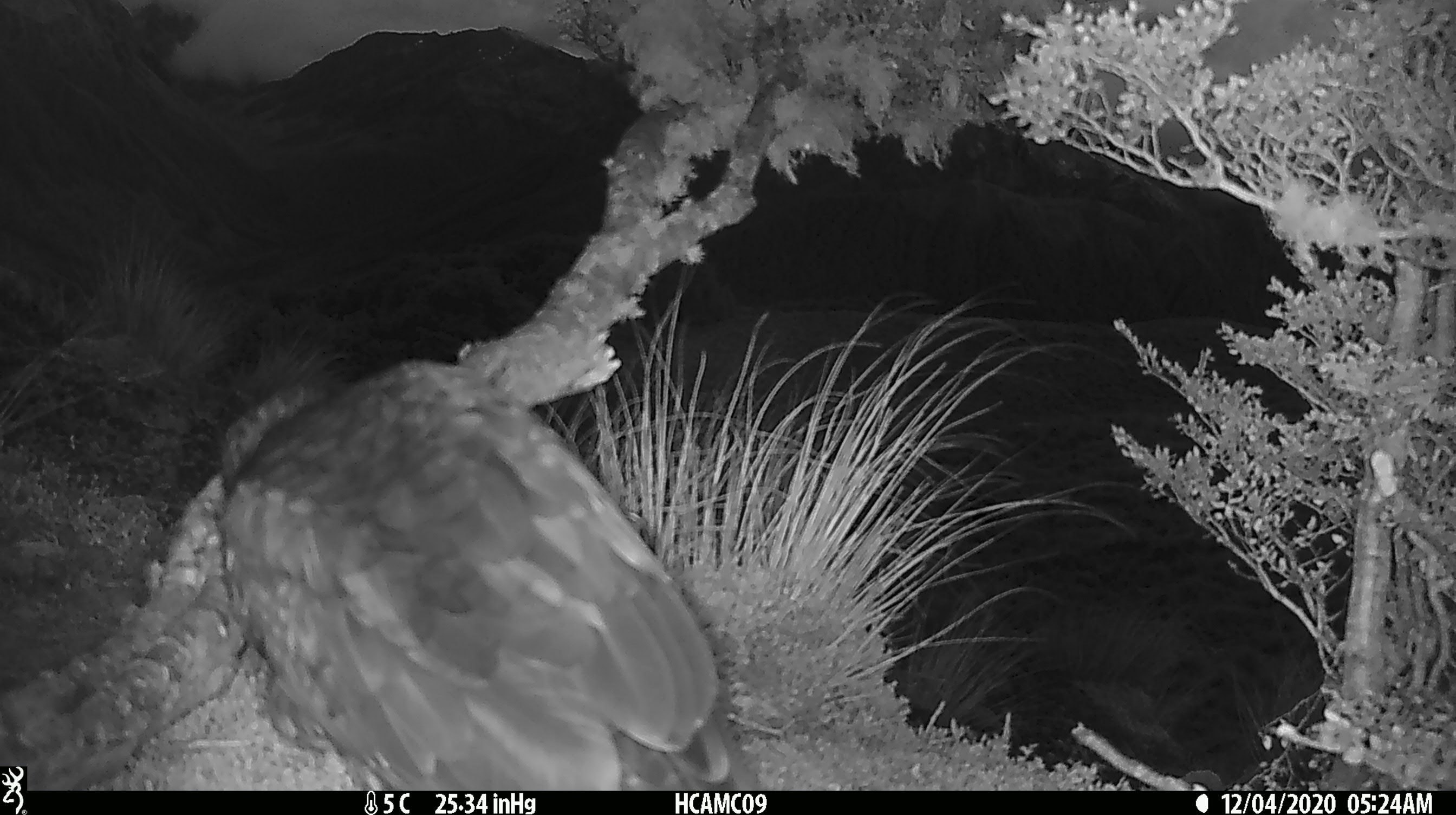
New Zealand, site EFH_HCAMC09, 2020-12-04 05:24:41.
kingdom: Animalia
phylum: Chordata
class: Aves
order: Psittaciformes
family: Strigopidae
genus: Nestor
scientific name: Nestor notabilis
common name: kea